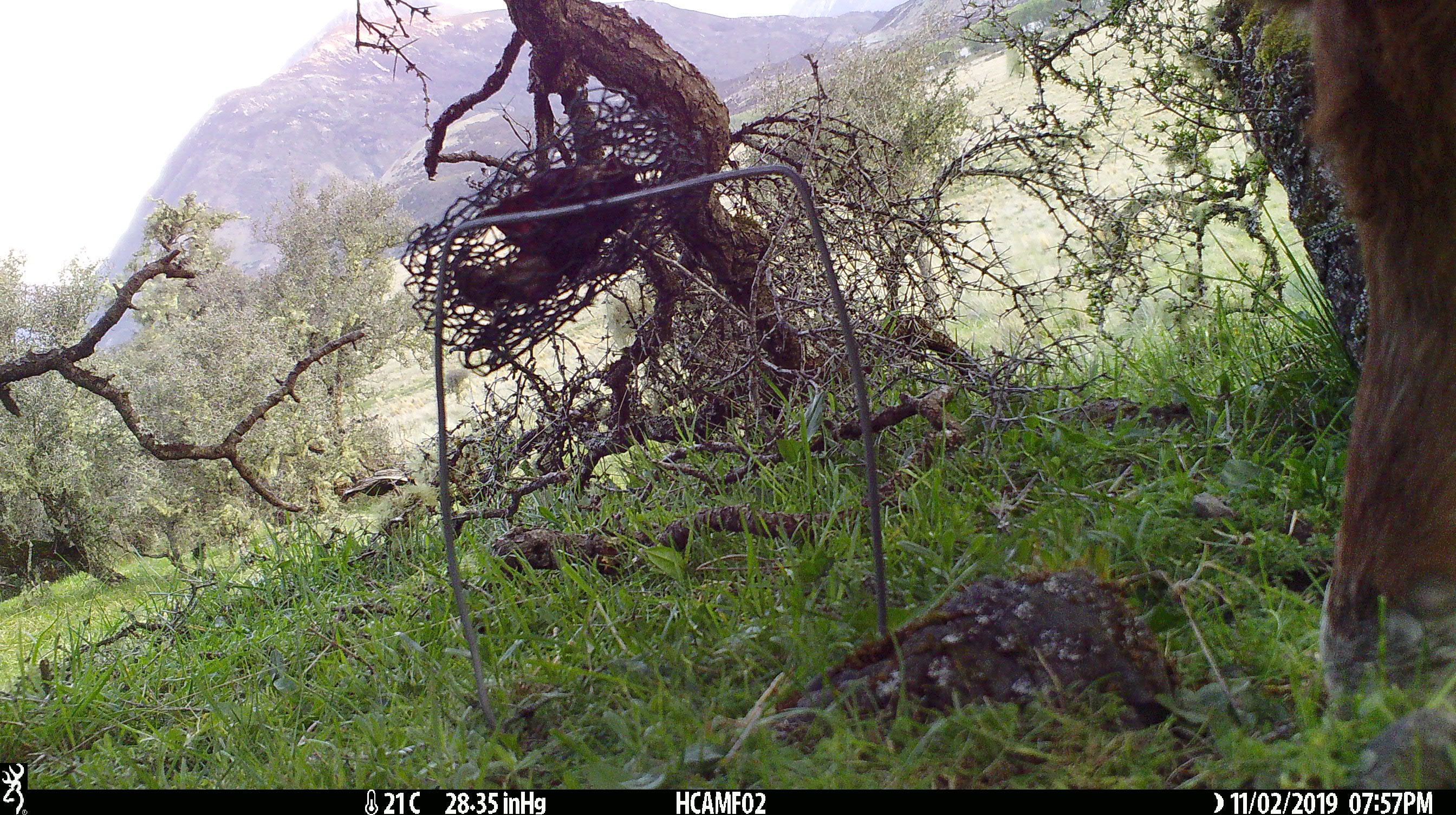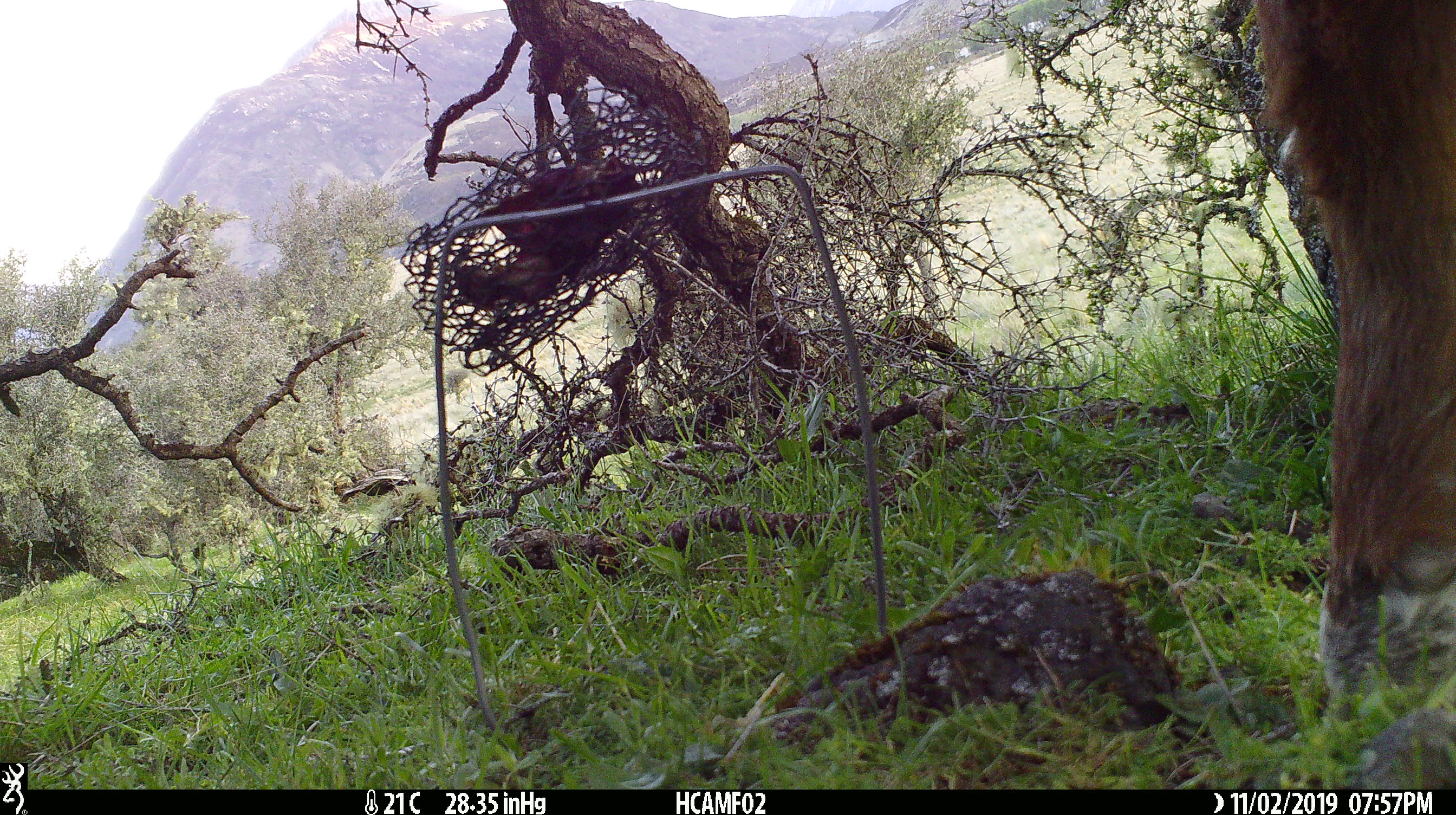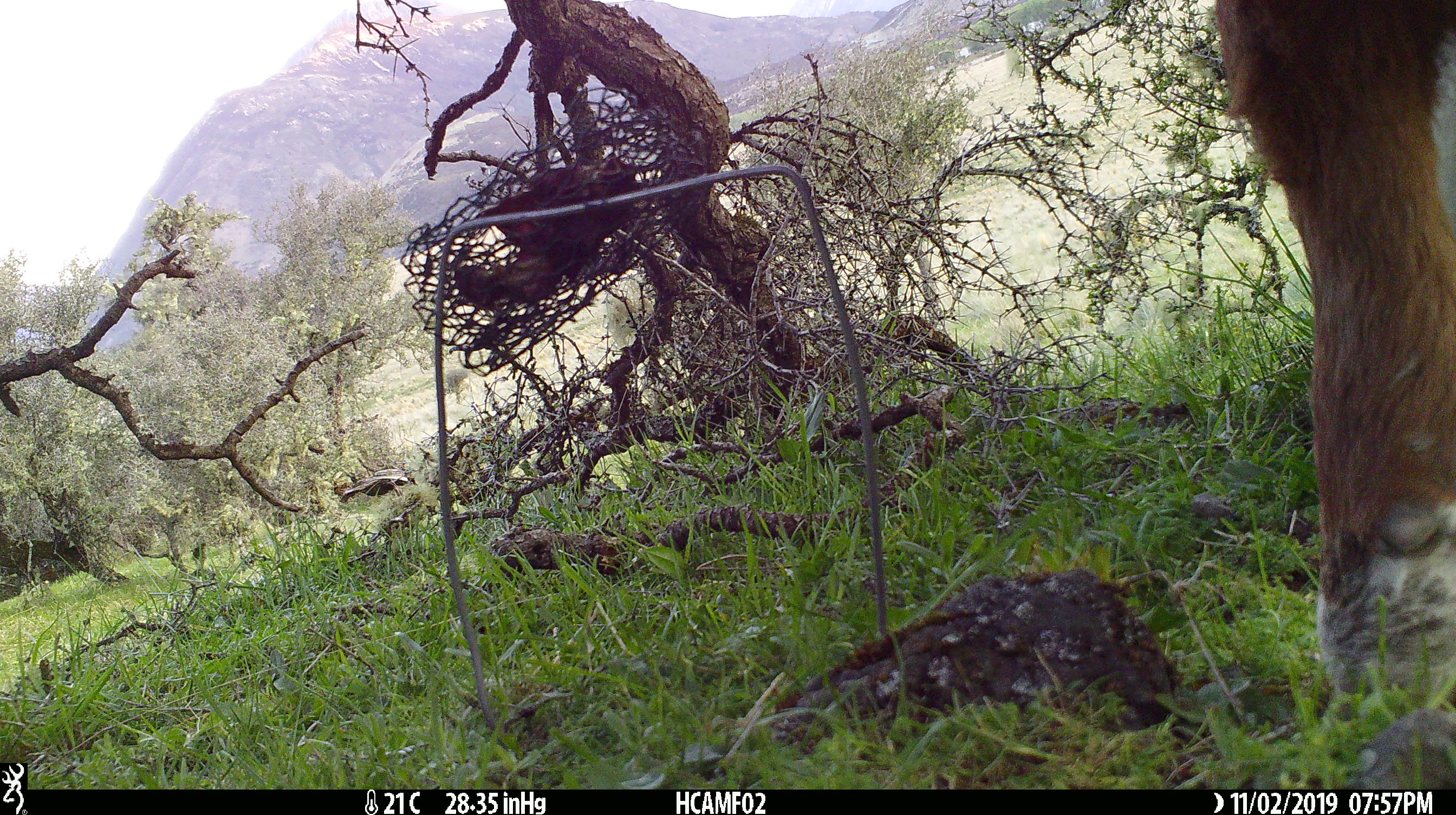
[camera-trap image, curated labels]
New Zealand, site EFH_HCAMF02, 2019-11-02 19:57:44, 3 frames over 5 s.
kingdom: Animalia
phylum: Chordata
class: Mammalia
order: Artiodactyla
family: Bovidae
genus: Bos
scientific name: Bos taurus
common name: domestic cow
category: cow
Cow (domestic cow) (Bos taurus).